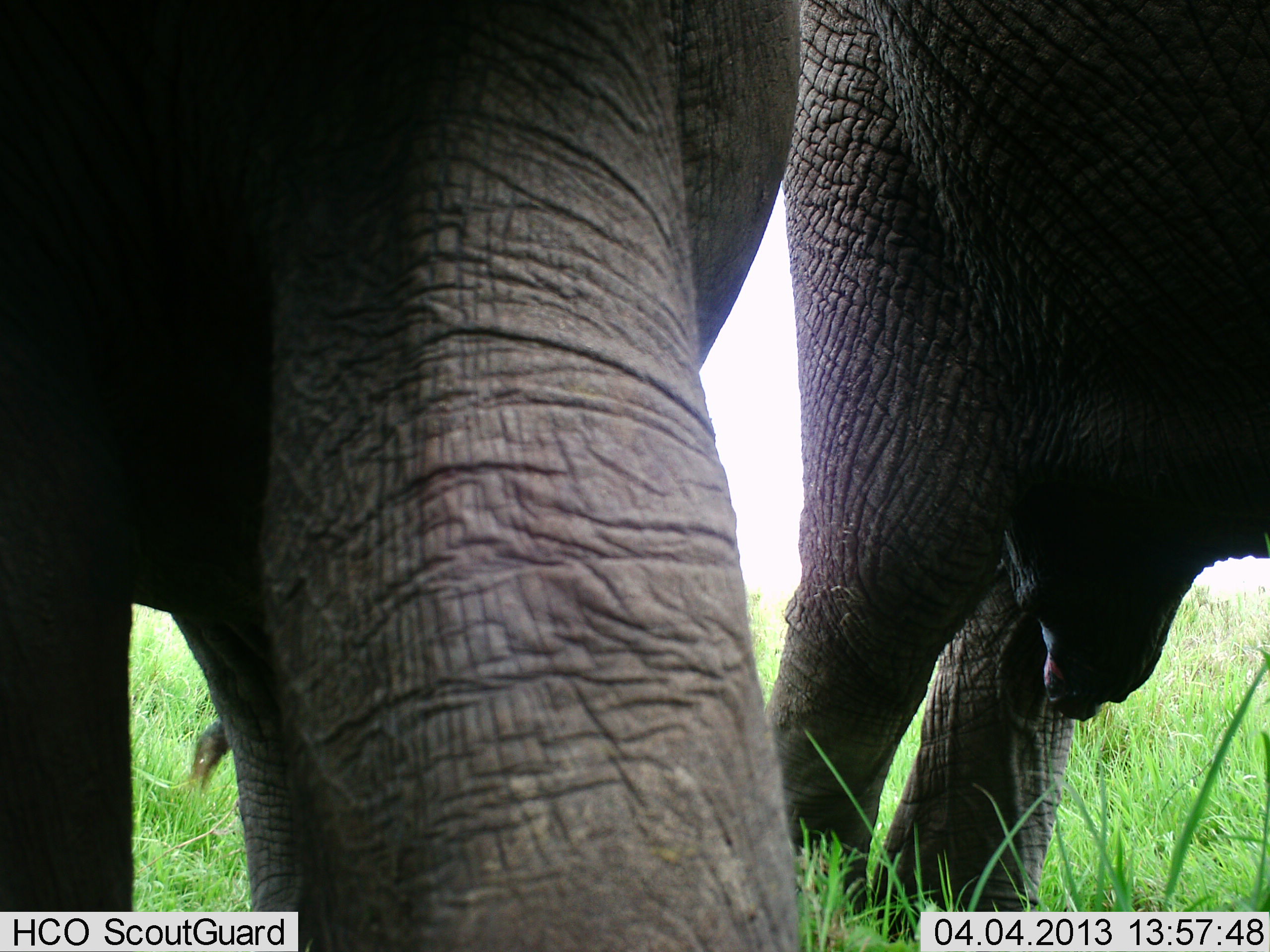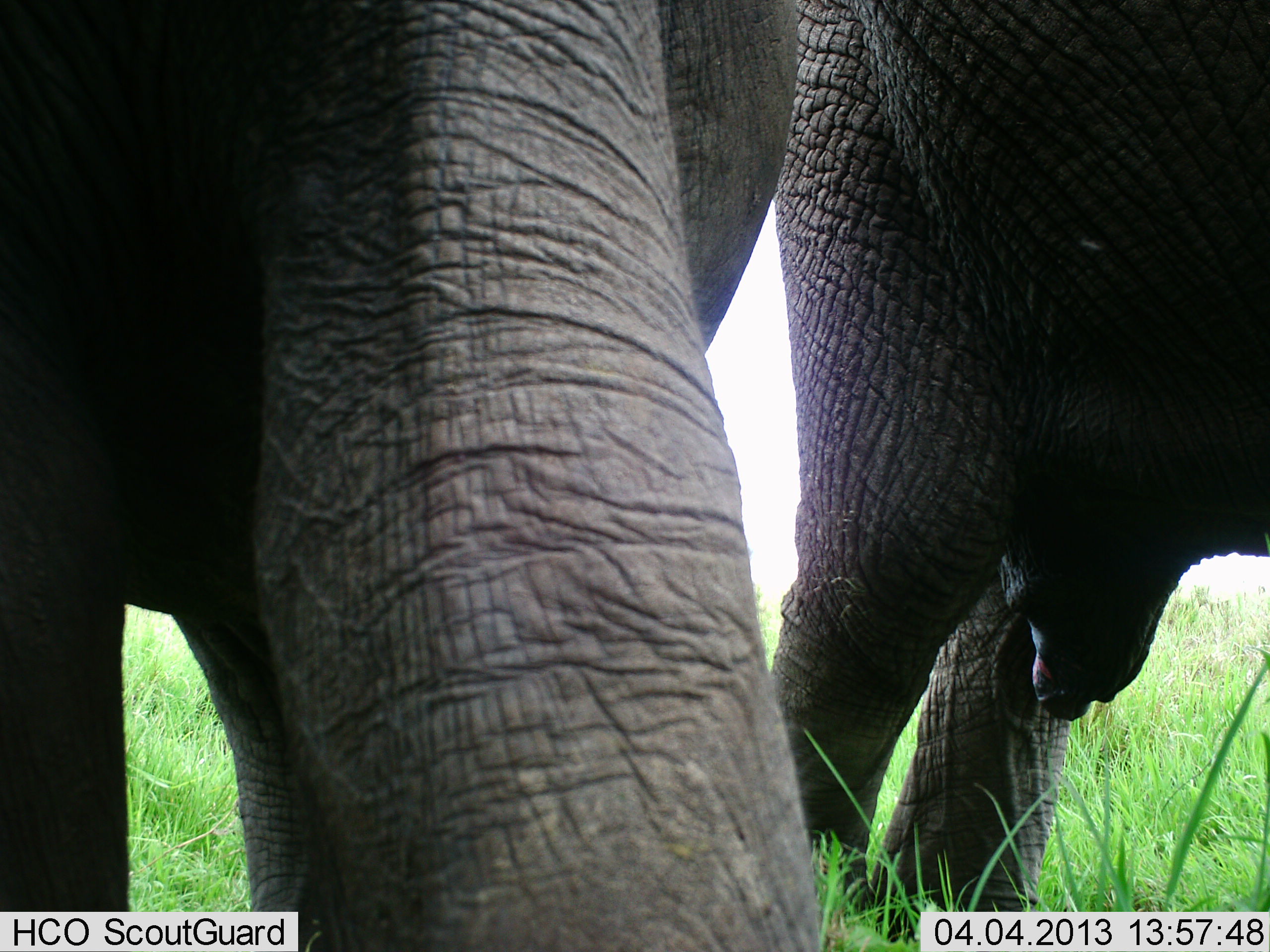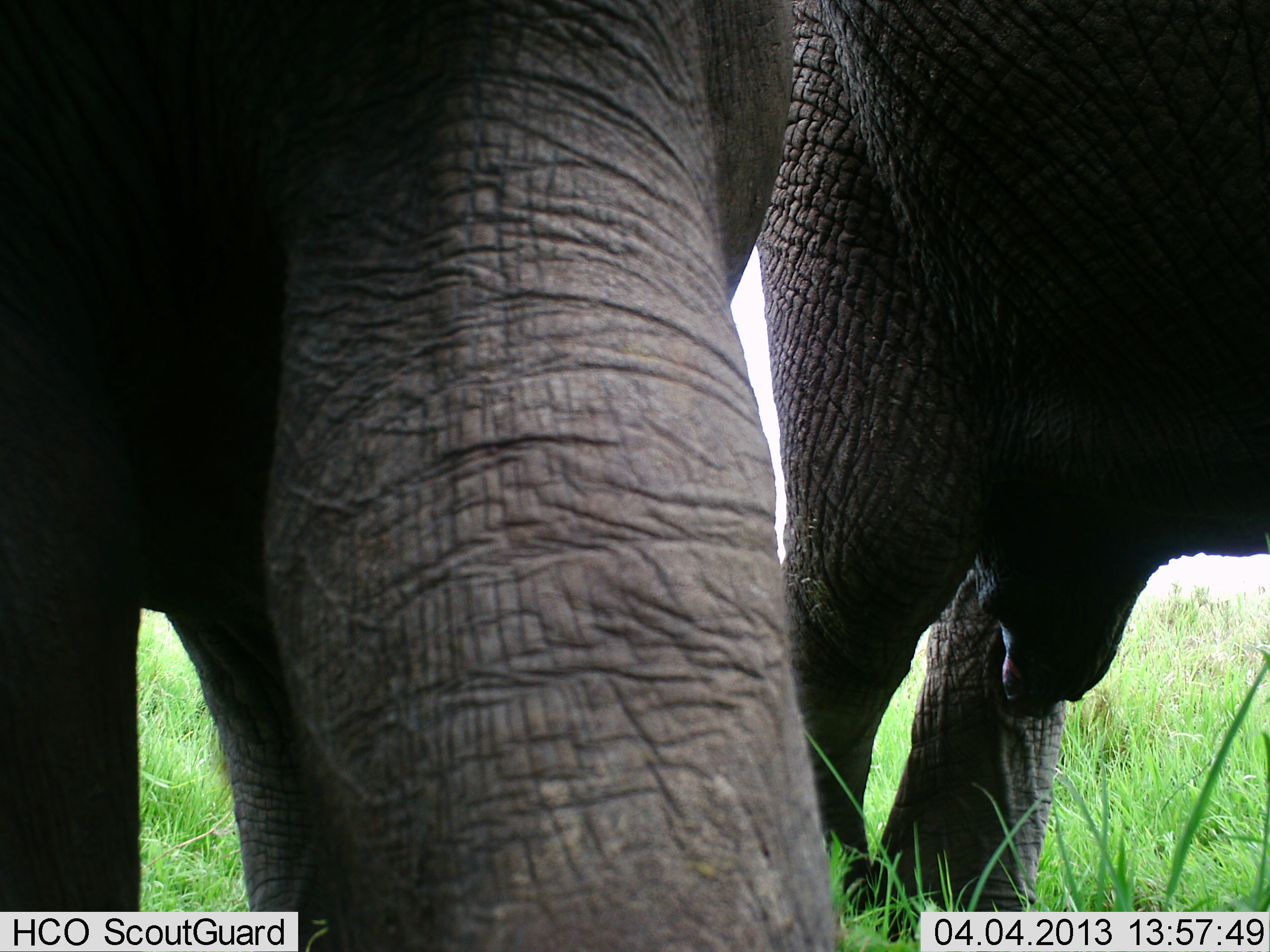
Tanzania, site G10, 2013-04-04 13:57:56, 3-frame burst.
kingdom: Animalia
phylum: Chordata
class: Mammalia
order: Proboscidea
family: Elephantidae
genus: Loxodonta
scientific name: Loxodonta africana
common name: african bush elephant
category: elephant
Elephant (african bush elephant) (Loxodonta africana), count 2. Behavior (volunteer vote fractions): standing 87%, resting 3%, moving 8%, interacting 0%. Young present (vote fraction): 0%. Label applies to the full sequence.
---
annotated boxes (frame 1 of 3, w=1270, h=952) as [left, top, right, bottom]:
animal: [0, 1, 799, 952]; [765, 0, 1270, 952]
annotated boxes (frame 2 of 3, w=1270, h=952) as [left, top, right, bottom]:
animal: [0, 0, 820, 951]; [768, 0, 1270, 949]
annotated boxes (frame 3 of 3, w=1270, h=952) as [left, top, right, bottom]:
animal: [0, 1, 845, 952]; [760, 0, 1270, 952]